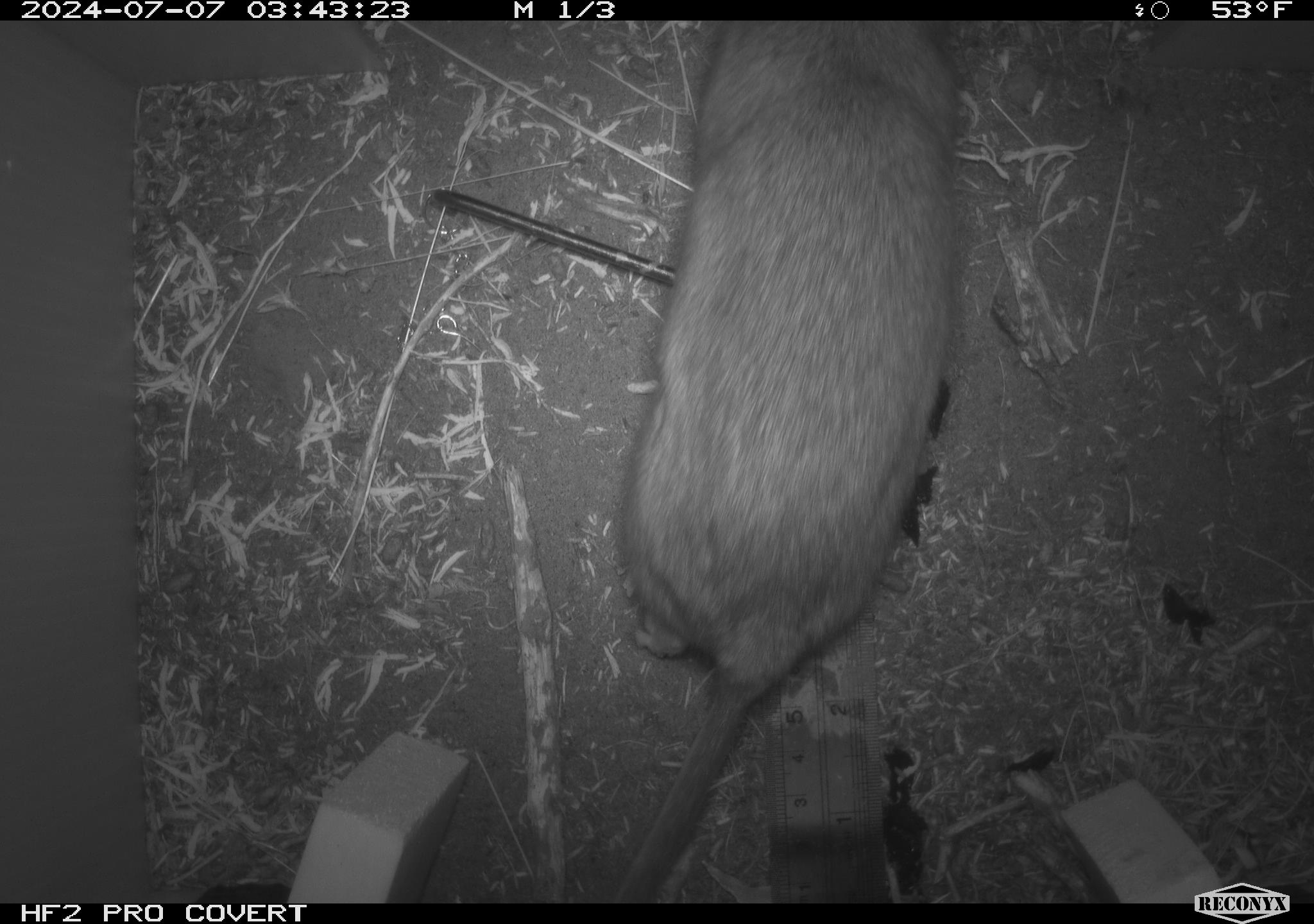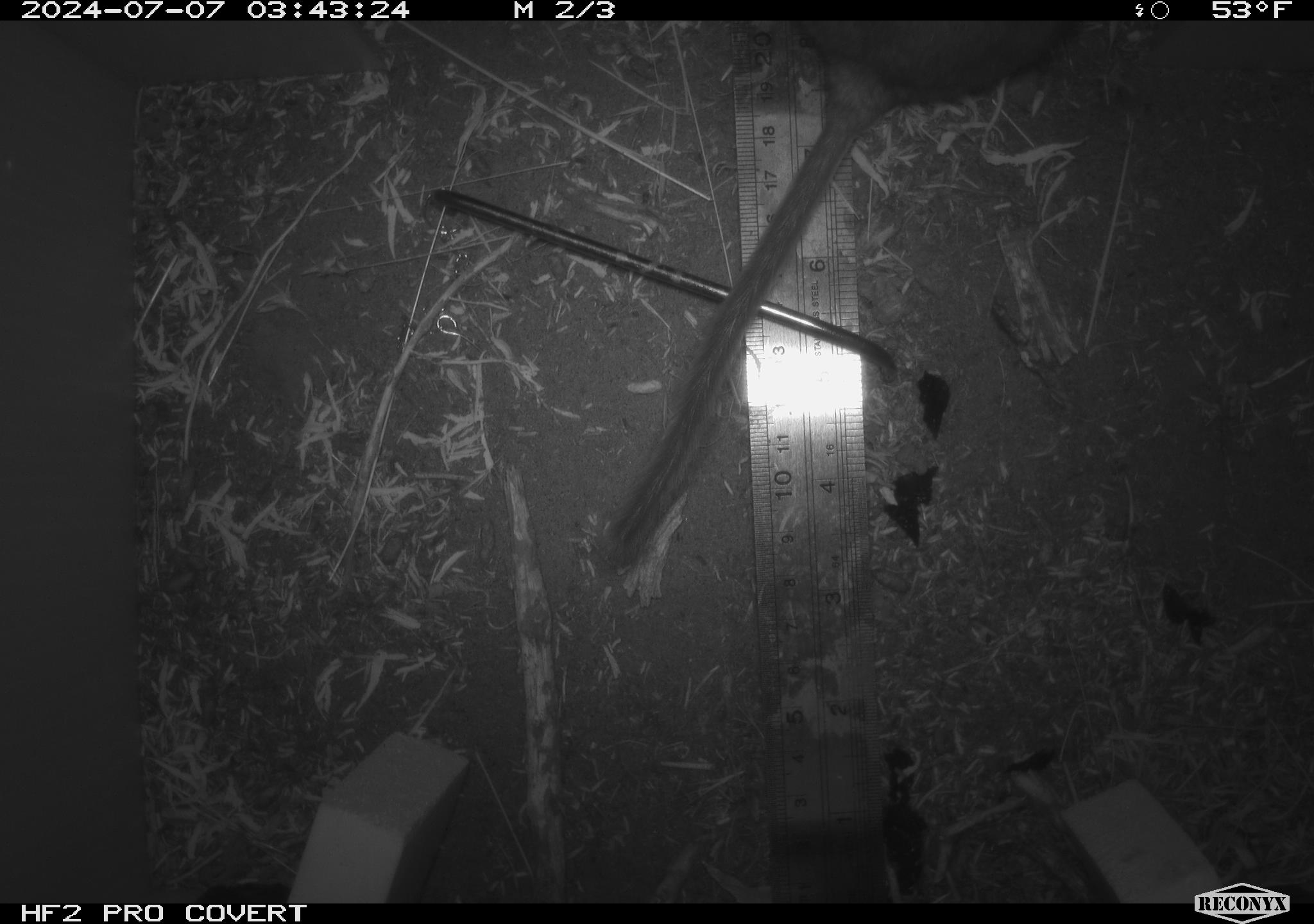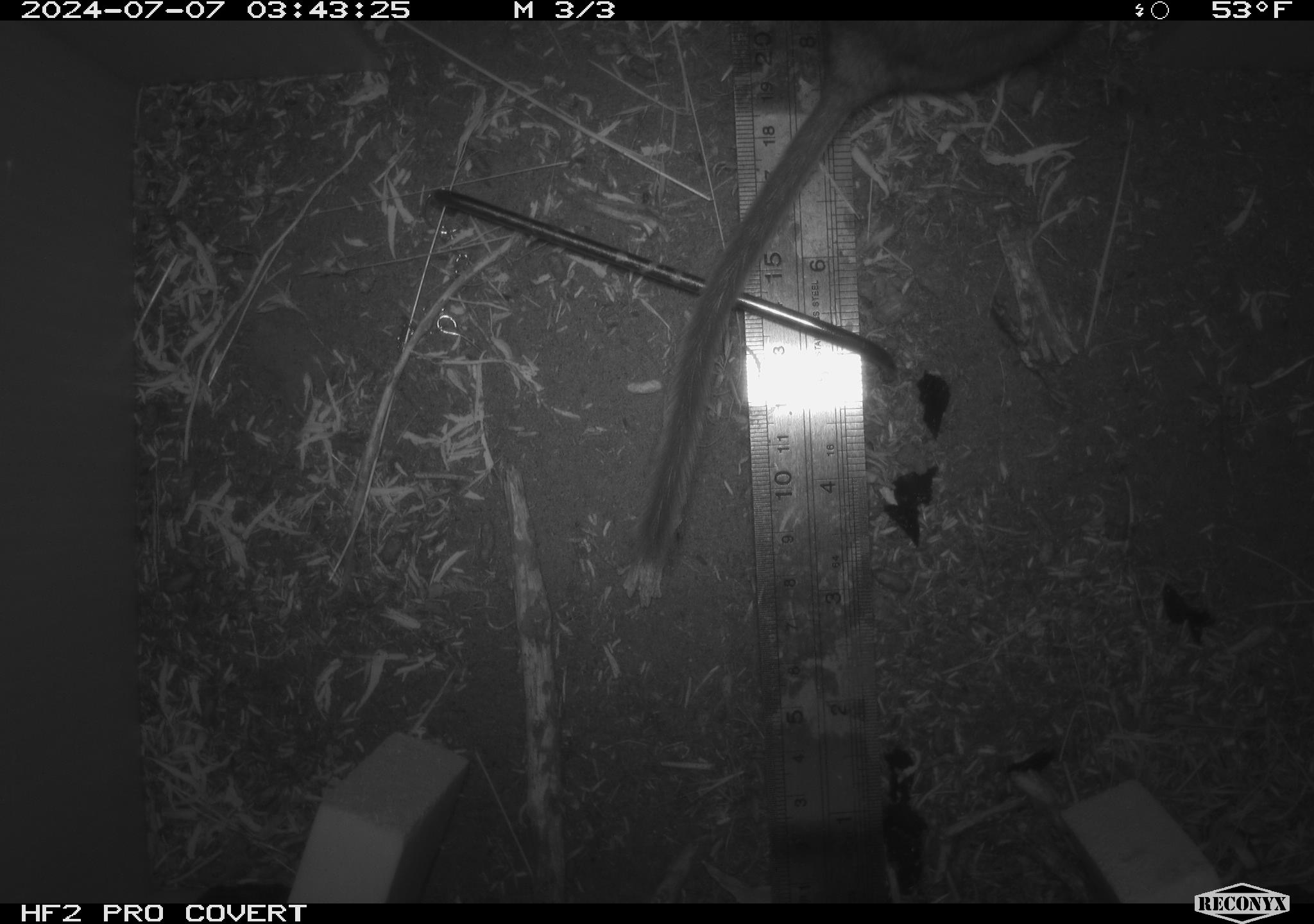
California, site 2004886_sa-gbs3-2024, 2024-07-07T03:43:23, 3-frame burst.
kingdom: Animalia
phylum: Chordata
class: Mammalia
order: Rodentia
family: Cricetidae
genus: Neotoma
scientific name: Neotoma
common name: pack rat or woodrat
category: neotoma species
Neotoma species (pack rat or woodrat) (Neotoma).